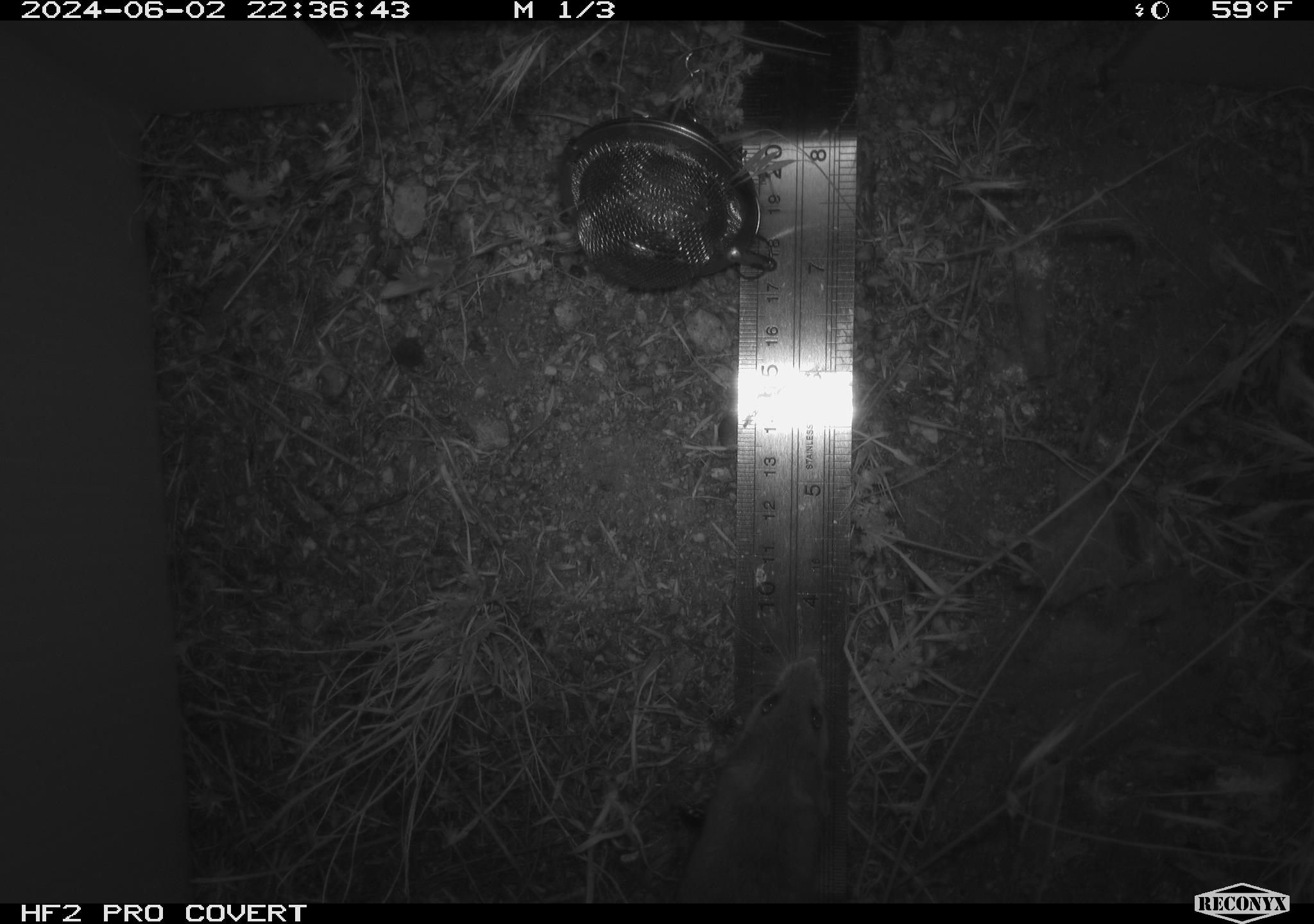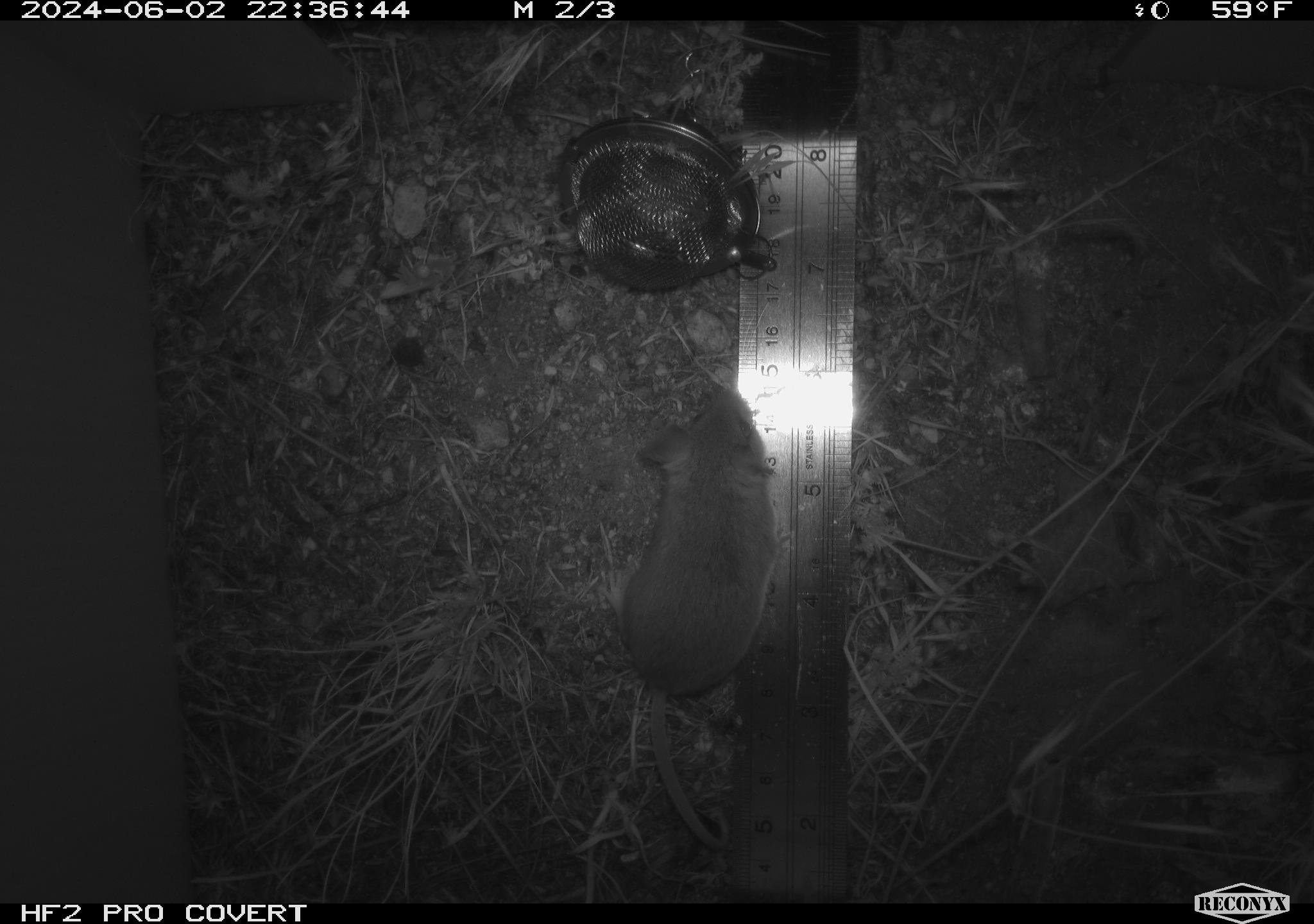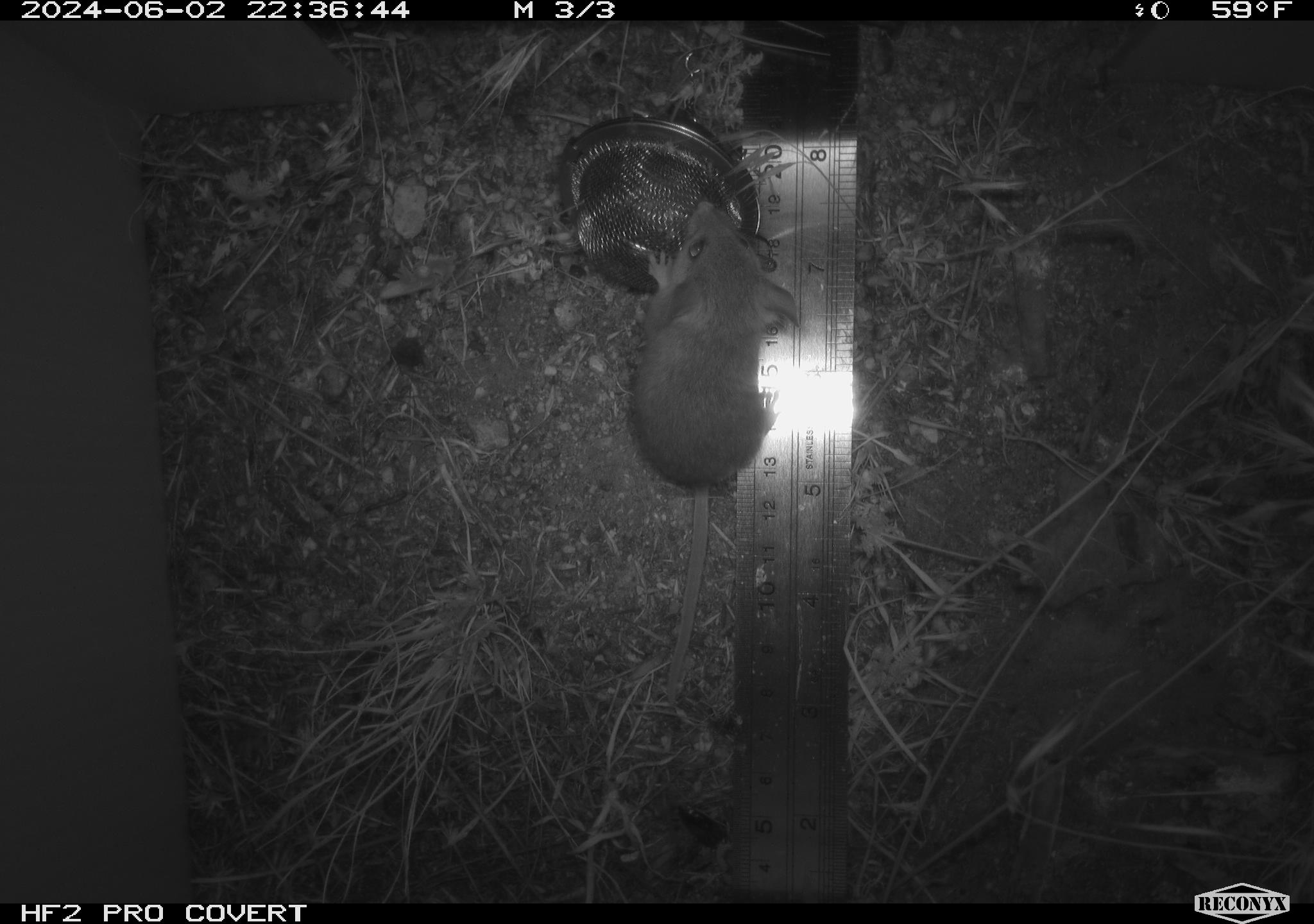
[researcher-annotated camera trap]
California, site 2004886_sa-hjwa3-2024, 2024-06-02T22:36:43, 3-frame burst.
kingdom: Animalia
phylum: Chordata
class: Mammalia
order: Rodentia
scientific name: Rodentia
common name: rodent